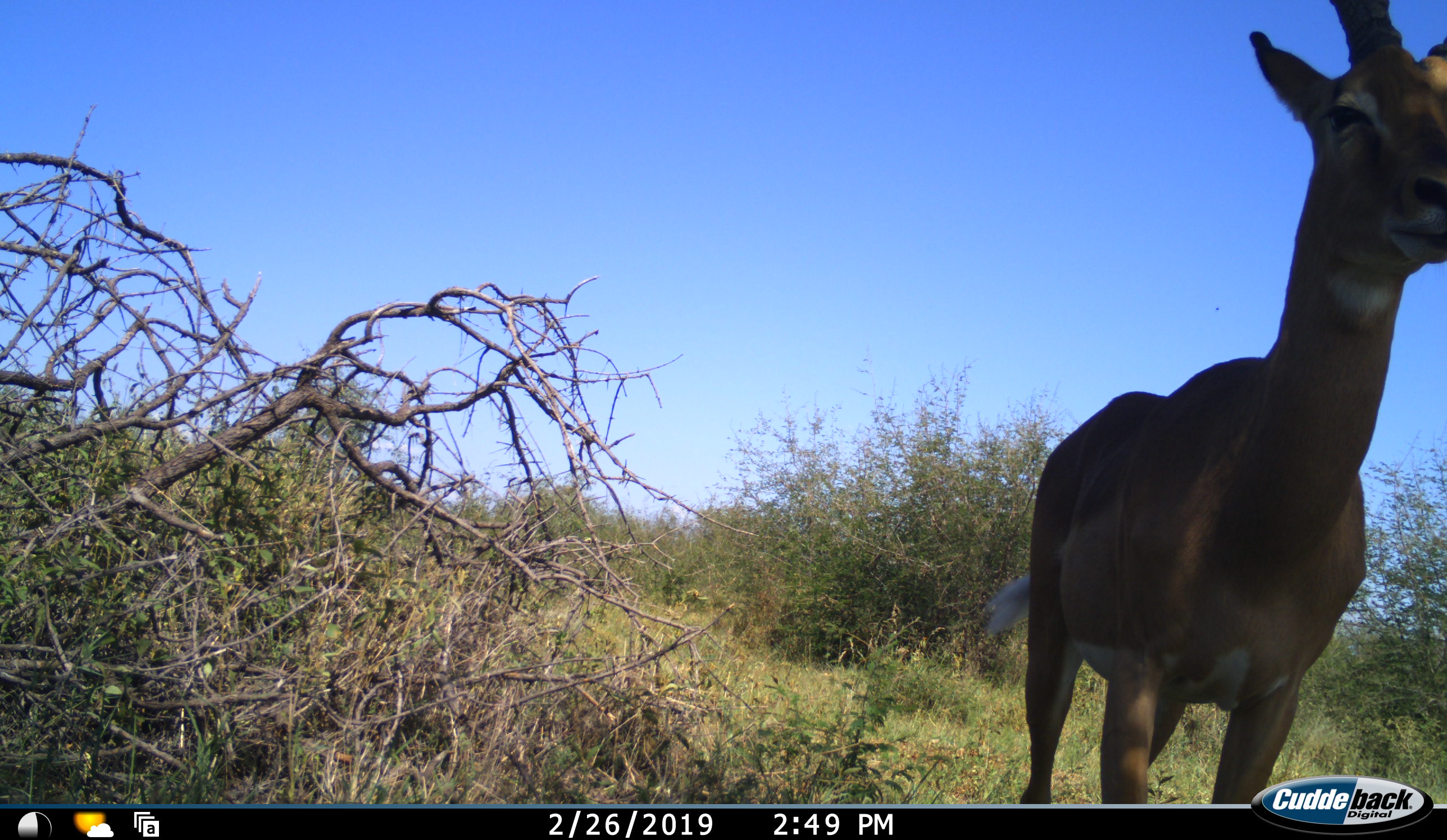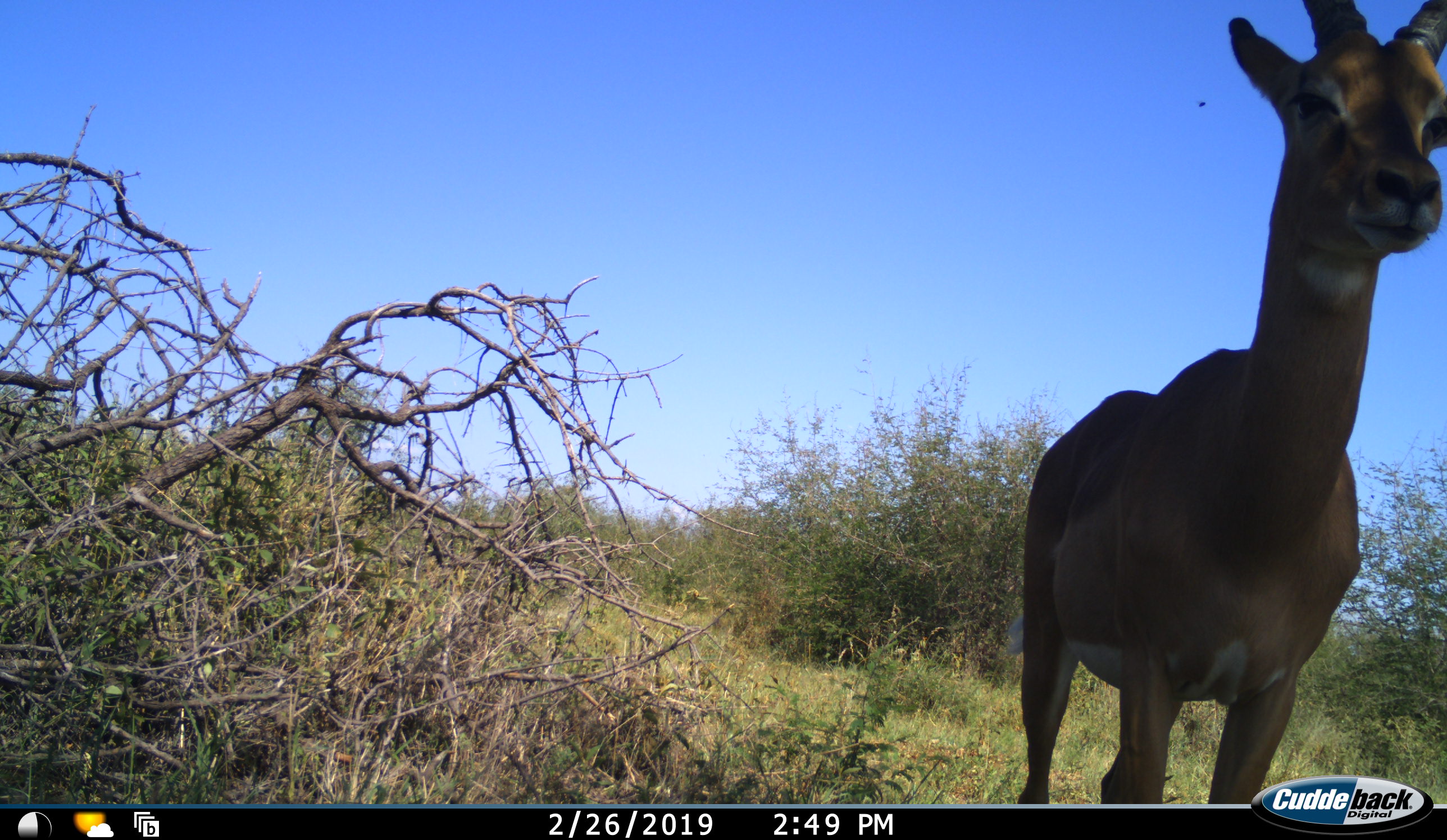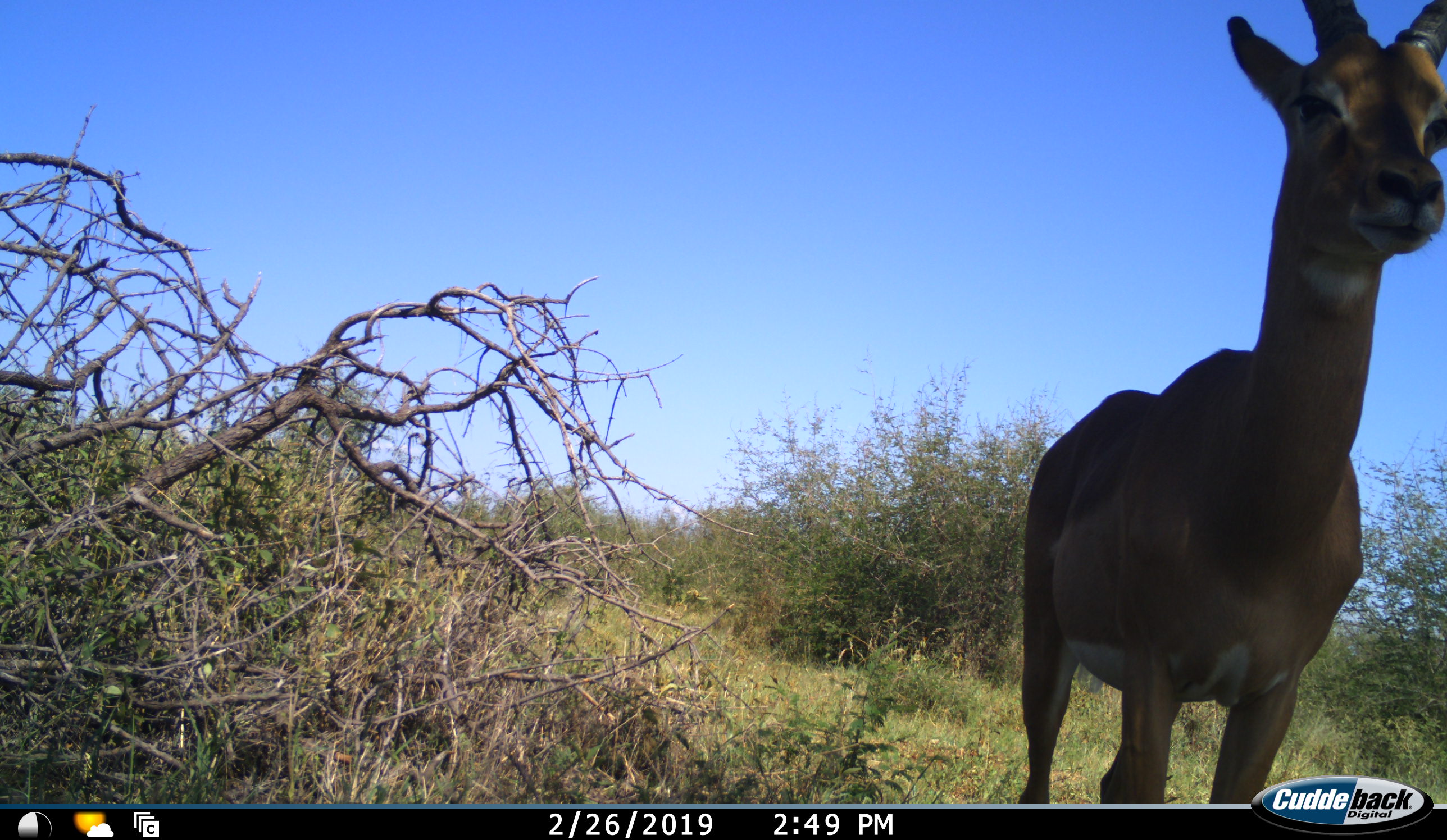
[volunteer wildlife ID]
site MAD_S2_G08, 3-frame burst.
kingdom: Animalia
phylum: Chordata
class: Mammalia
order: Artiodactyla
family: Bovidae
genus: Aepyceros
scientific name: Aepyceros melampus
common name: impala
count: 1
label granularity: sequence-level